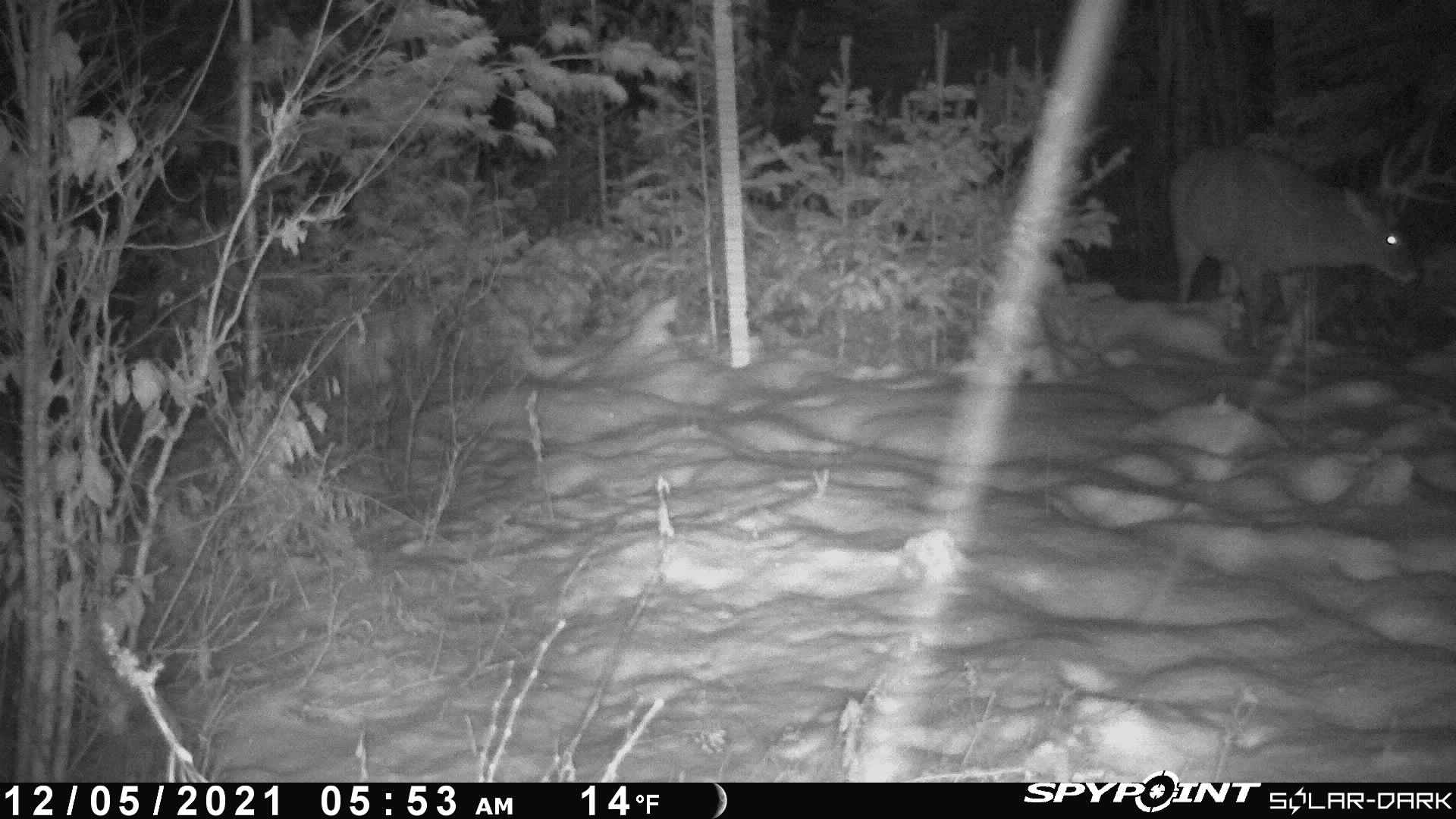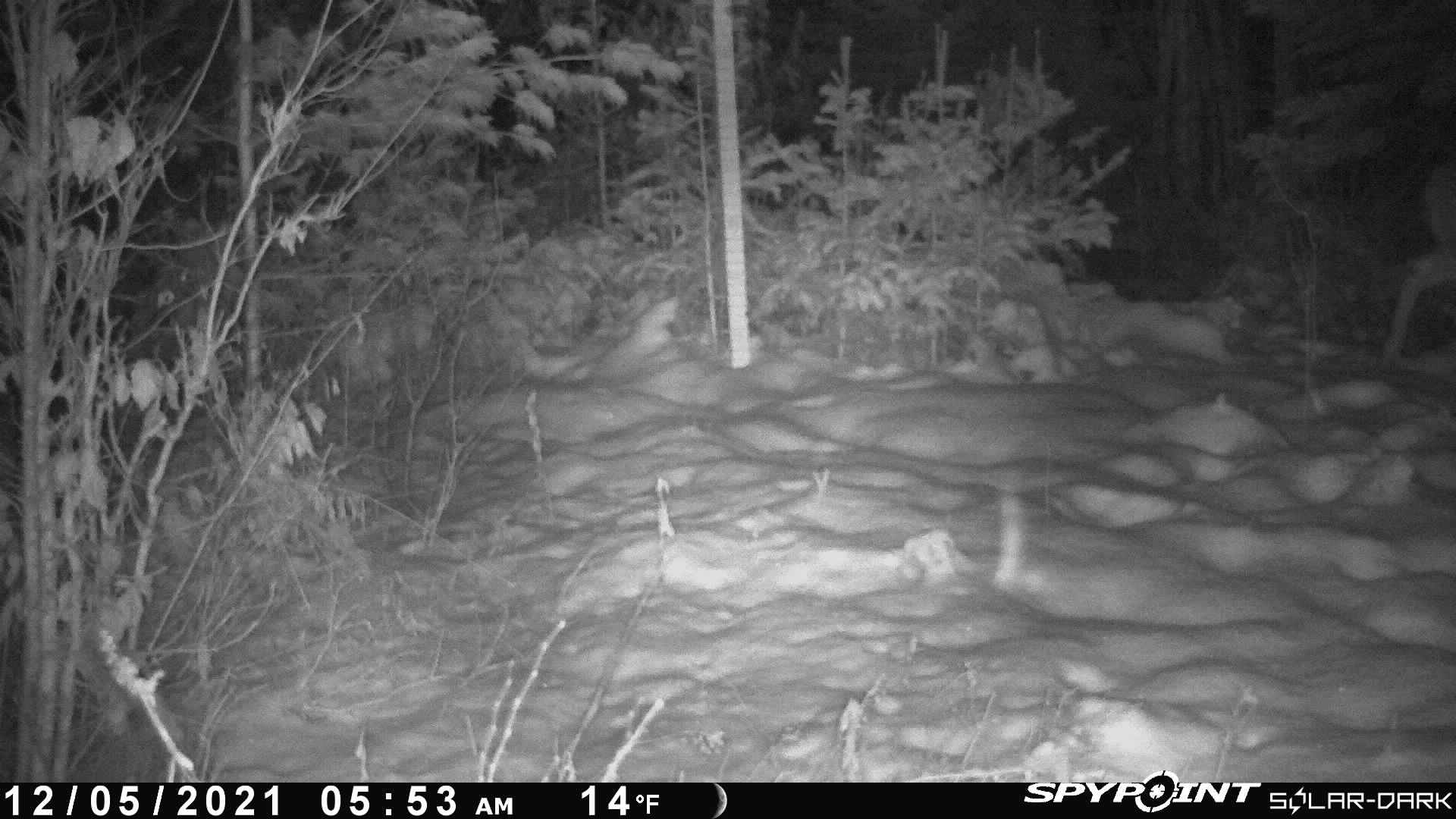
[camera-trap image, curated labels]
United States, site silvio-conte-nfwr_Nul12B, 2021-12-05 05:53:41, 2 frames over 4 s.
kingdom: Animalia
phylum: Chordata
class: Mammalia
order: Artiodactyla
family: Cervidae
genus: Odocoileus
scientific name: Odocoileus virginianus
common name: white-tailed deer